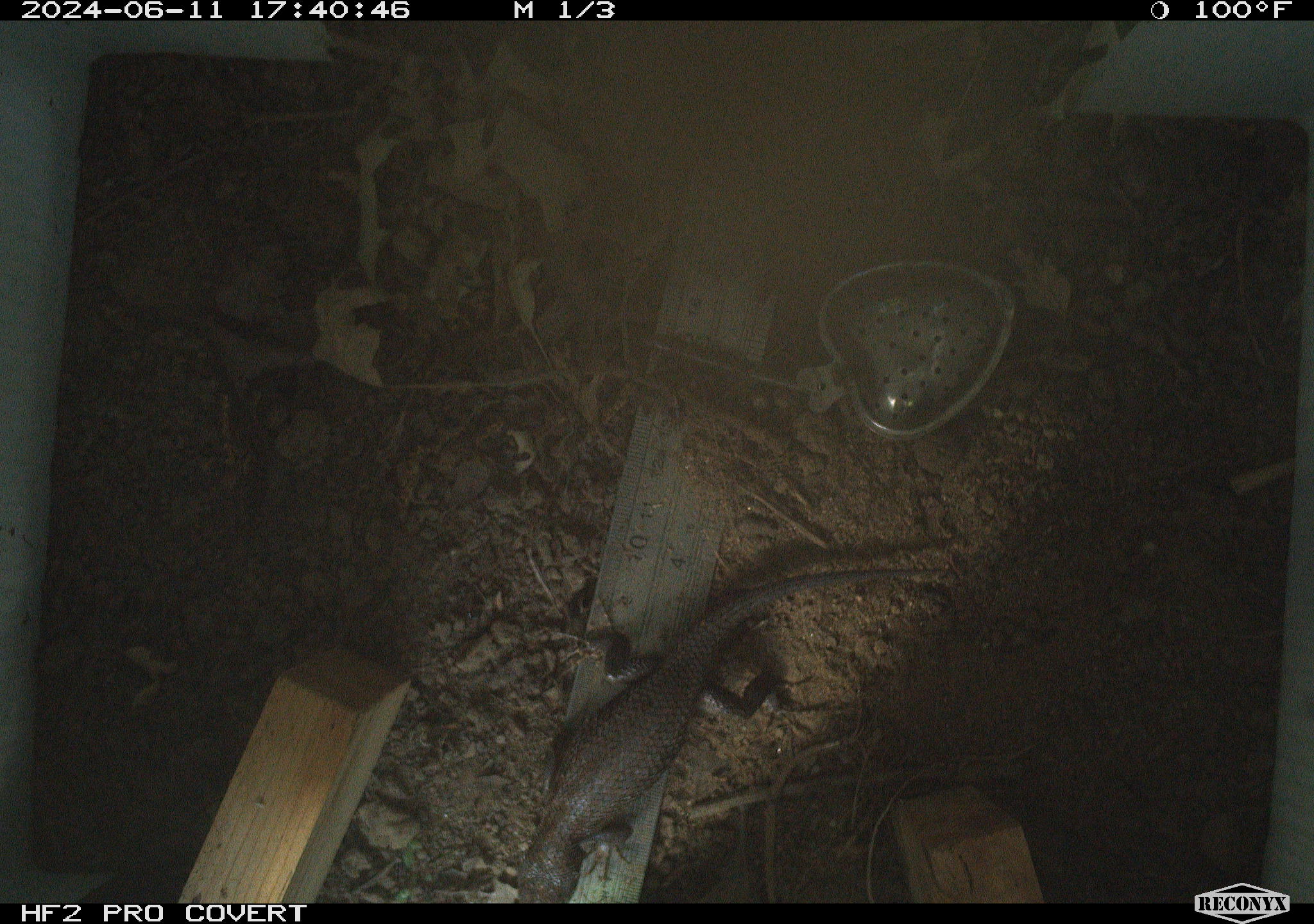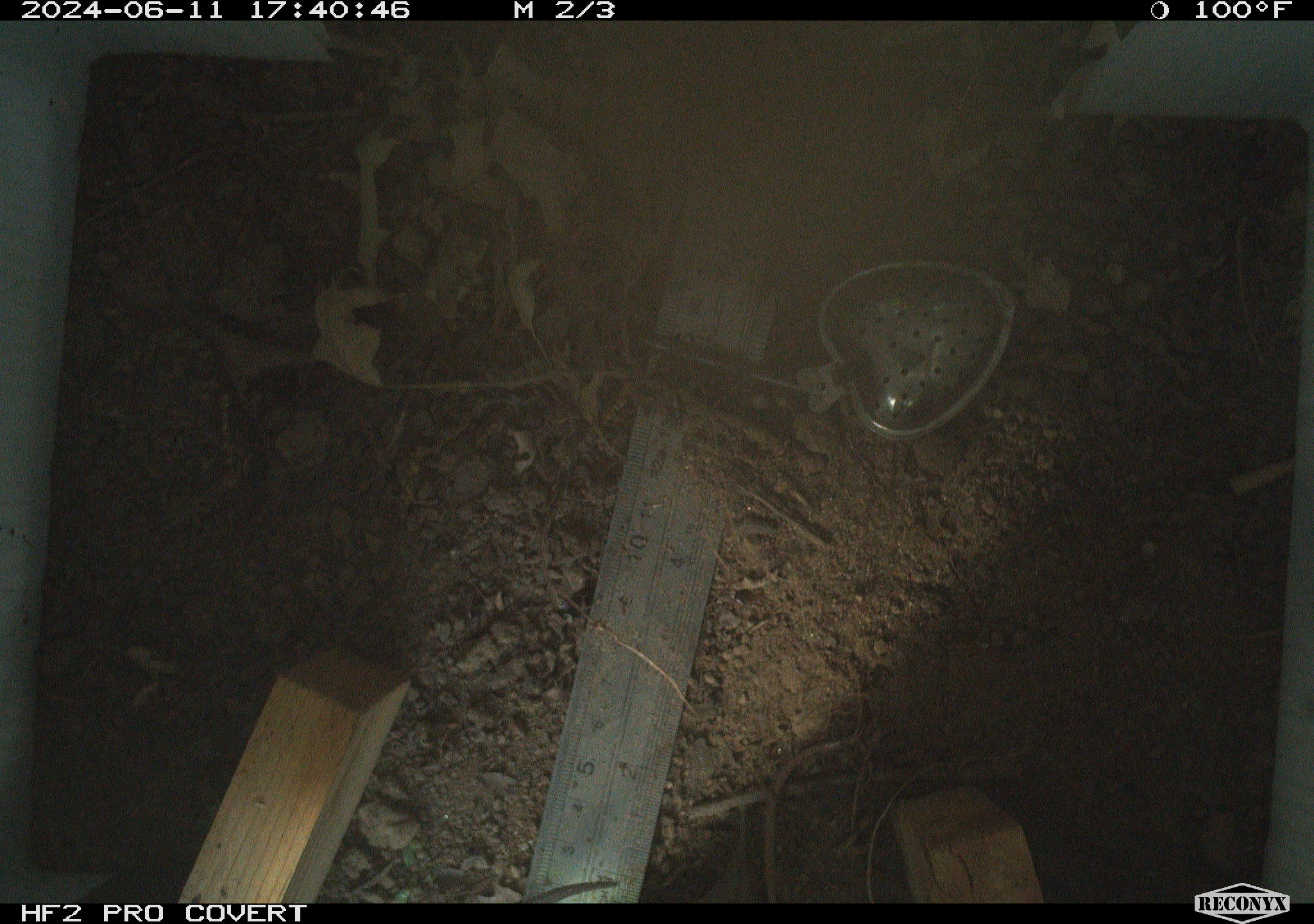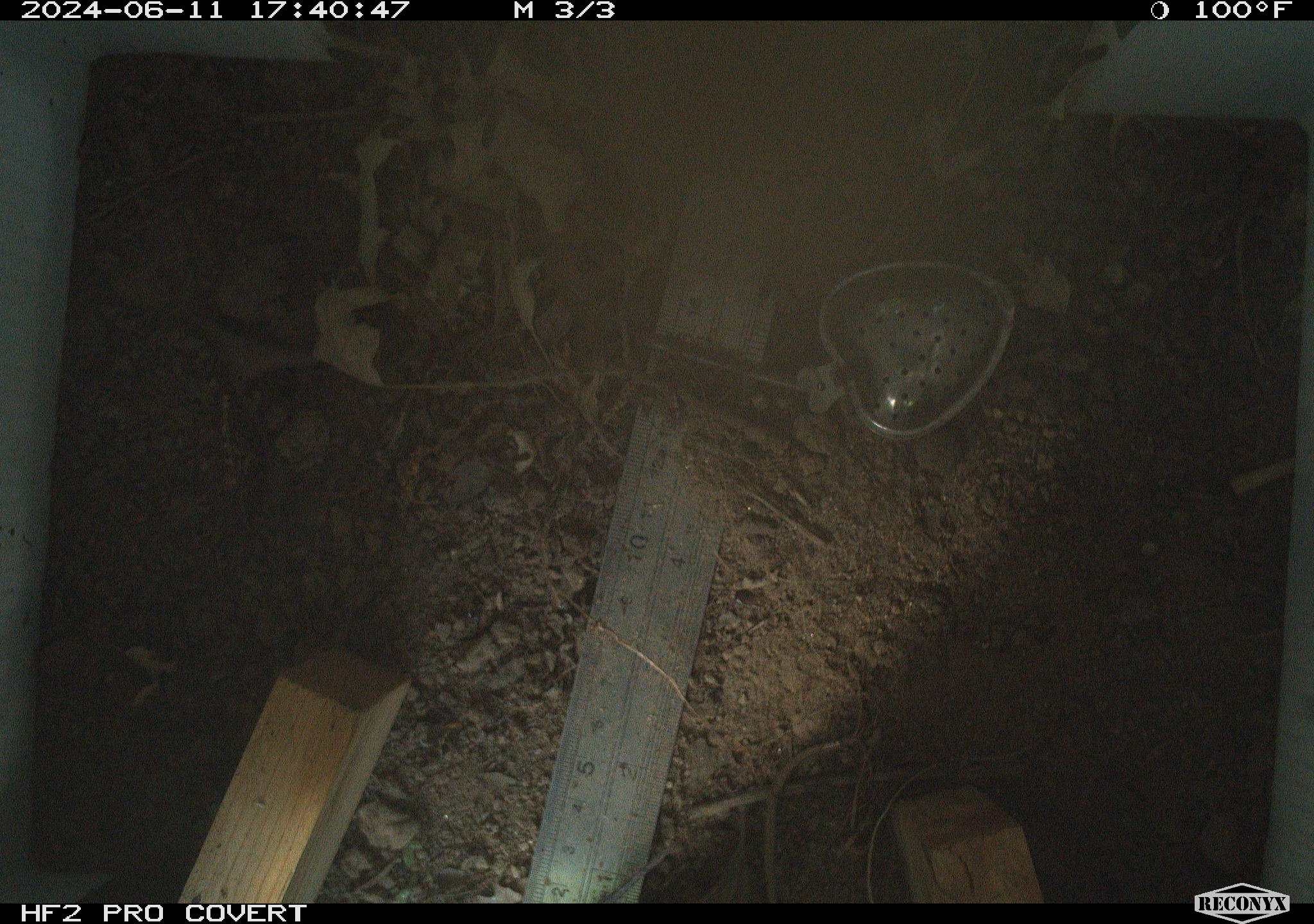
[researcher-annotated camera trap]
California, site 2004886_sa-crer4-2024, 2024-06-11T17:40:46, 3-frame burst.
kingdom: Animalia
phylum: Chordata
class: Reptilia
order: Squamata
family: Phrynosomatidae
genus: Sceloporus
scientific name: Sceloporus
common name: spiny lizards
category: sceloporus species